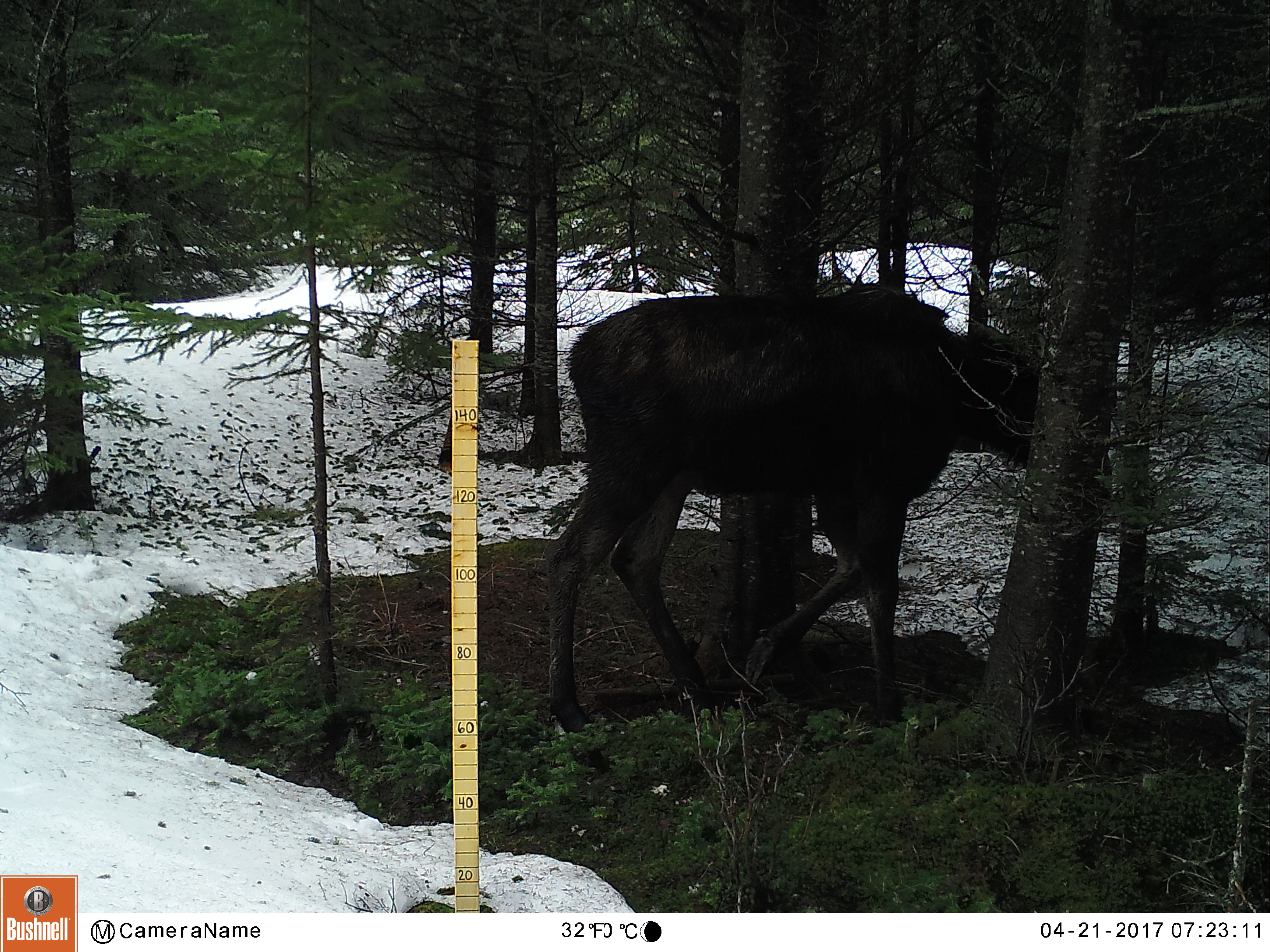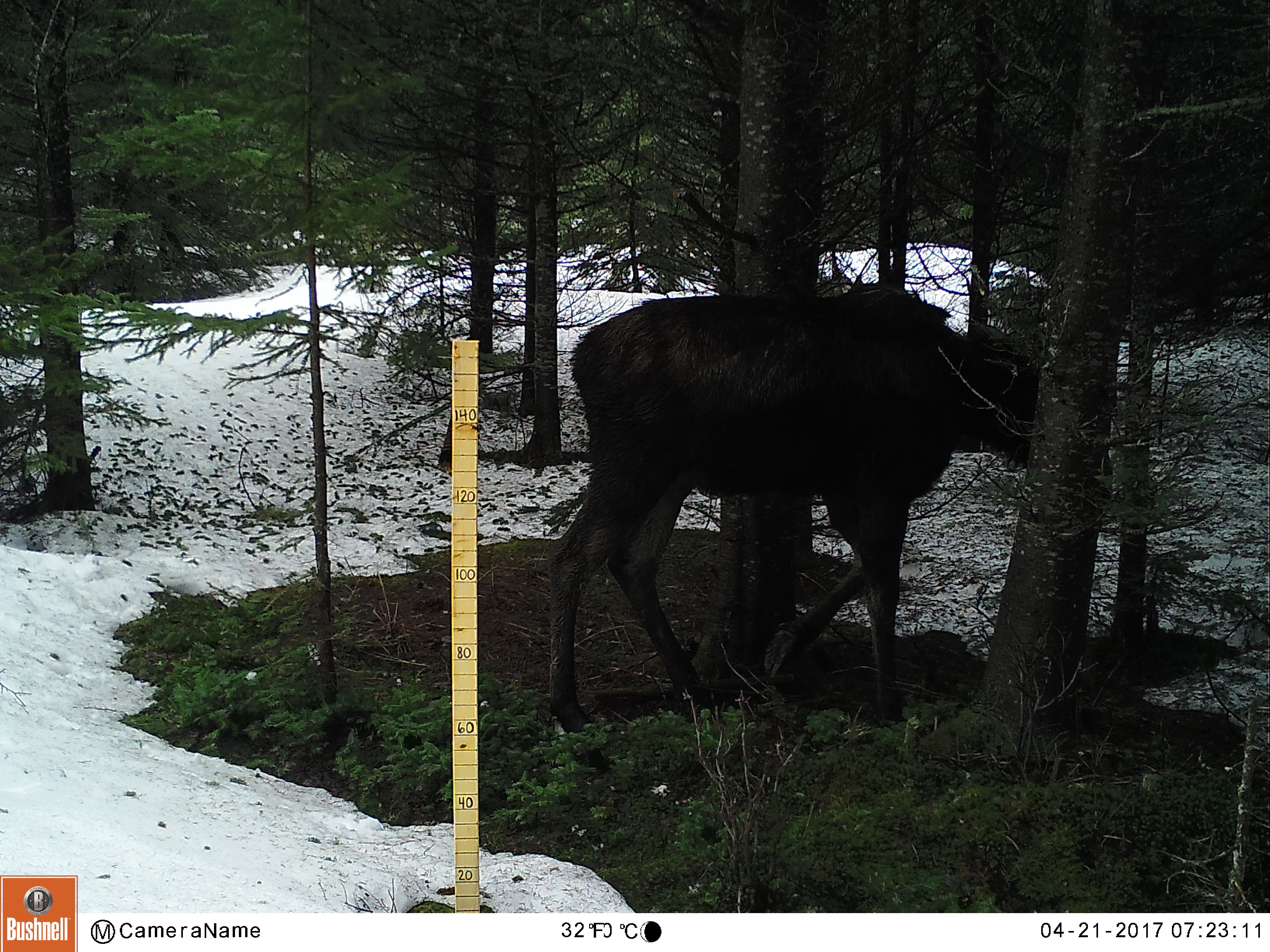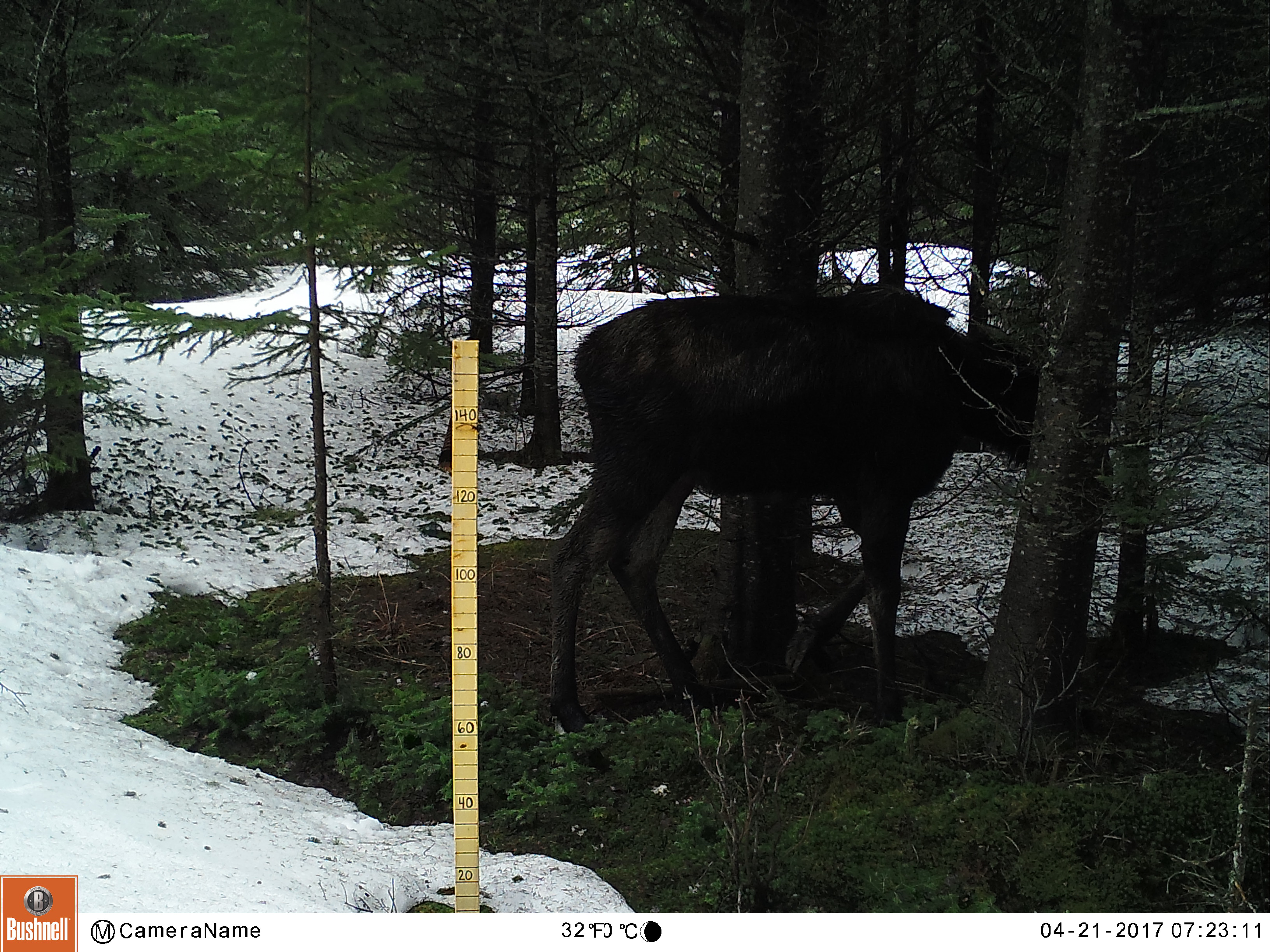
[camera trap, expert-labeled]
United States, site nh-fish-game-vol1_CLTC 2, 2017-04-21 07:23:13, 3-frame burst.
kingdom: Animalia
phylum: Chordata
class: Mammalia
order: Artiodactyla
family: Cervidae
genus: Alces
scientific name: Alces alces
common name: moose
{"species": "moose (Alces alces)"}